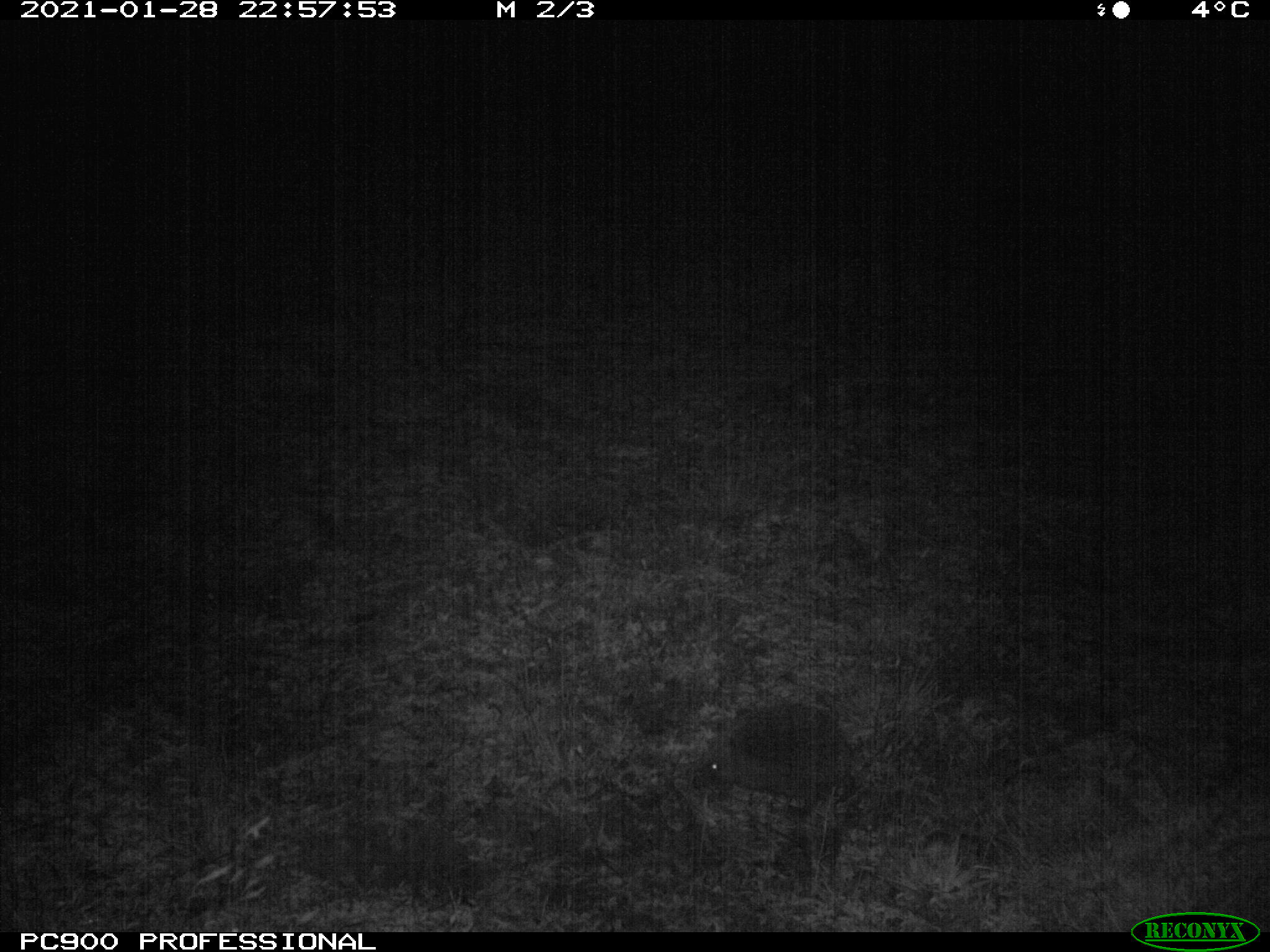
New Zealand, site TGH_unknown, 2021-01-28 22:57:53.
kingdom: Animalia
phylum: Chordata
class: Mammalia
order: Eulipotyphla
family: Erinaceidae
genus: Erinaceus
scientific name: Erinaceus europaeus europaeus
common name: european hedgehog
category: hedgehog